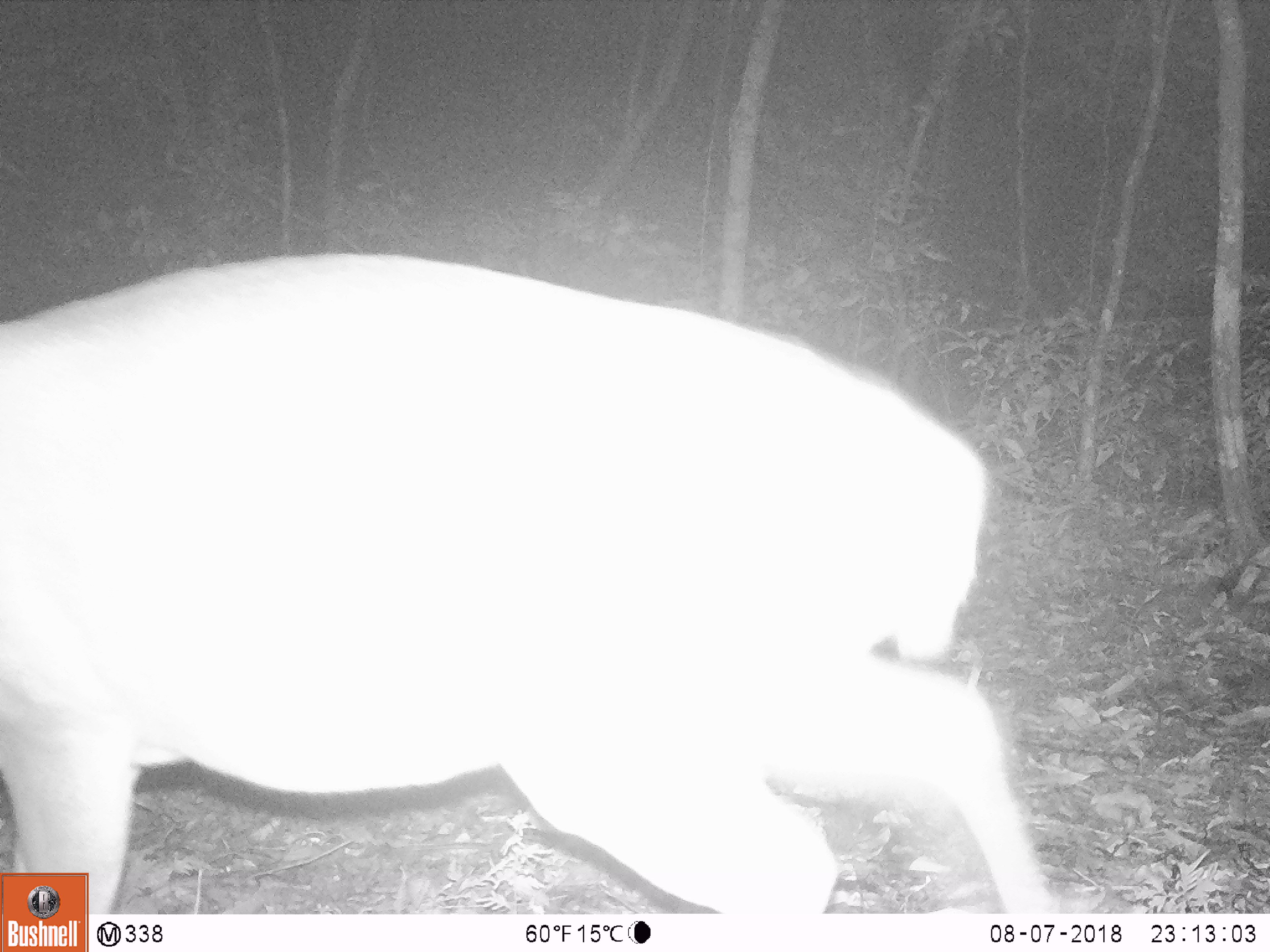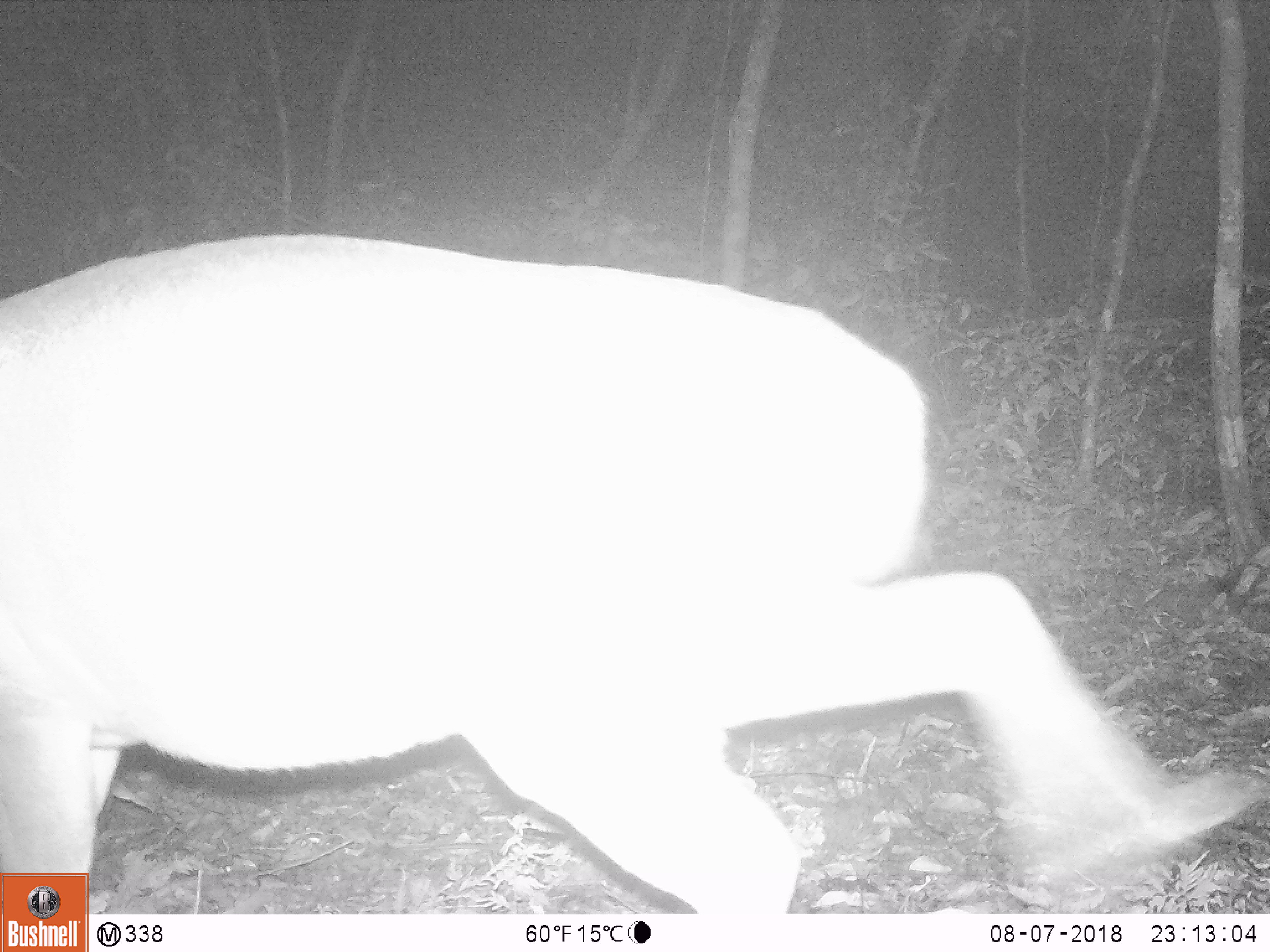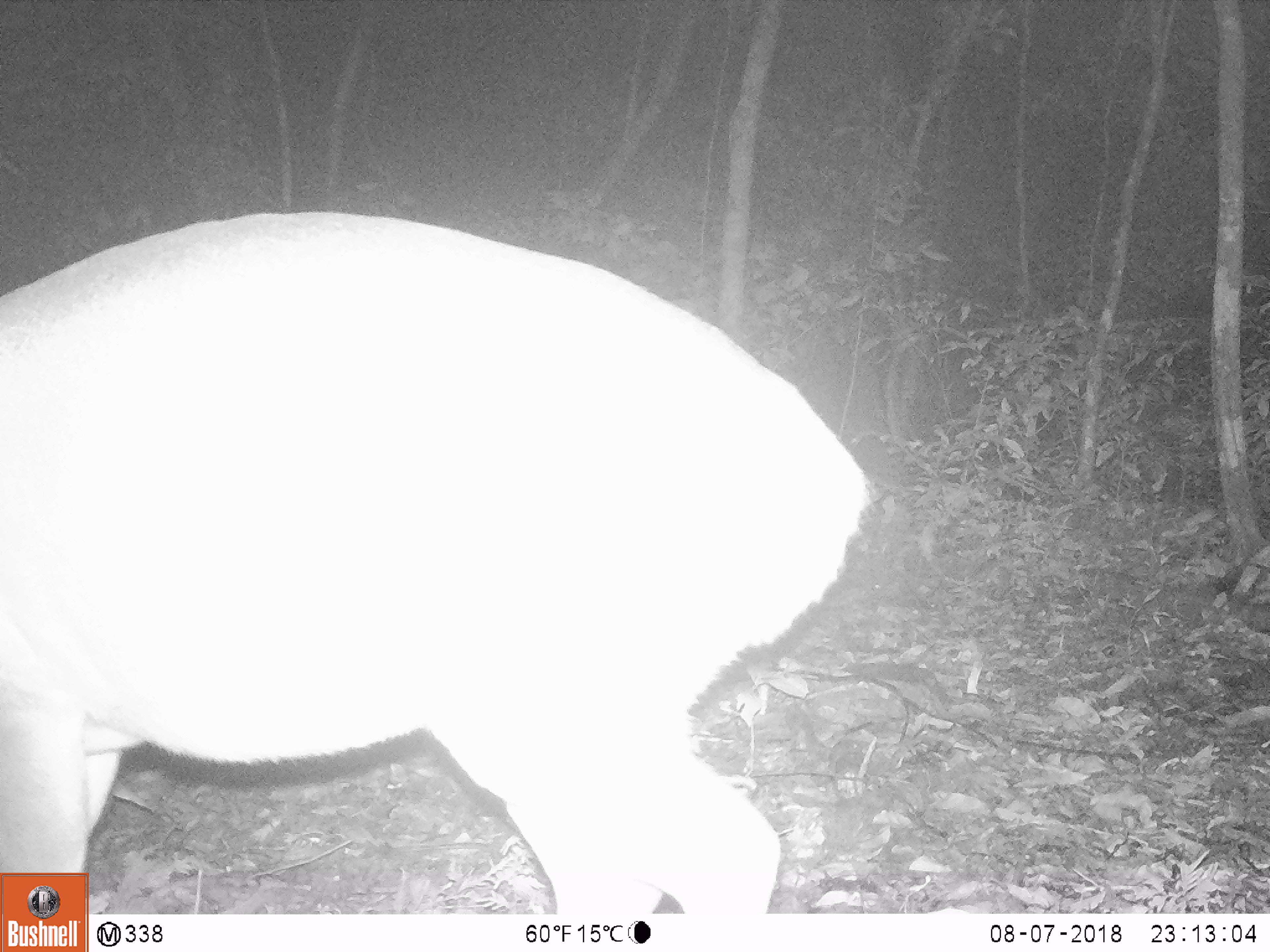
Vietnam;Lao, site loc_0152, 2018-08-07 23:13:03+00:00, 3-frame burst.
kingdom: Animalia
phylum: Chordata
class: Mammalia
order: Artiodactyla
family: Cervidae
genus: Muntiacus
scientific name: Muntiacus vuquangensis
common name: large-antlered muntjac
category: large antlered muntjac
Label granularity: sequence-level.